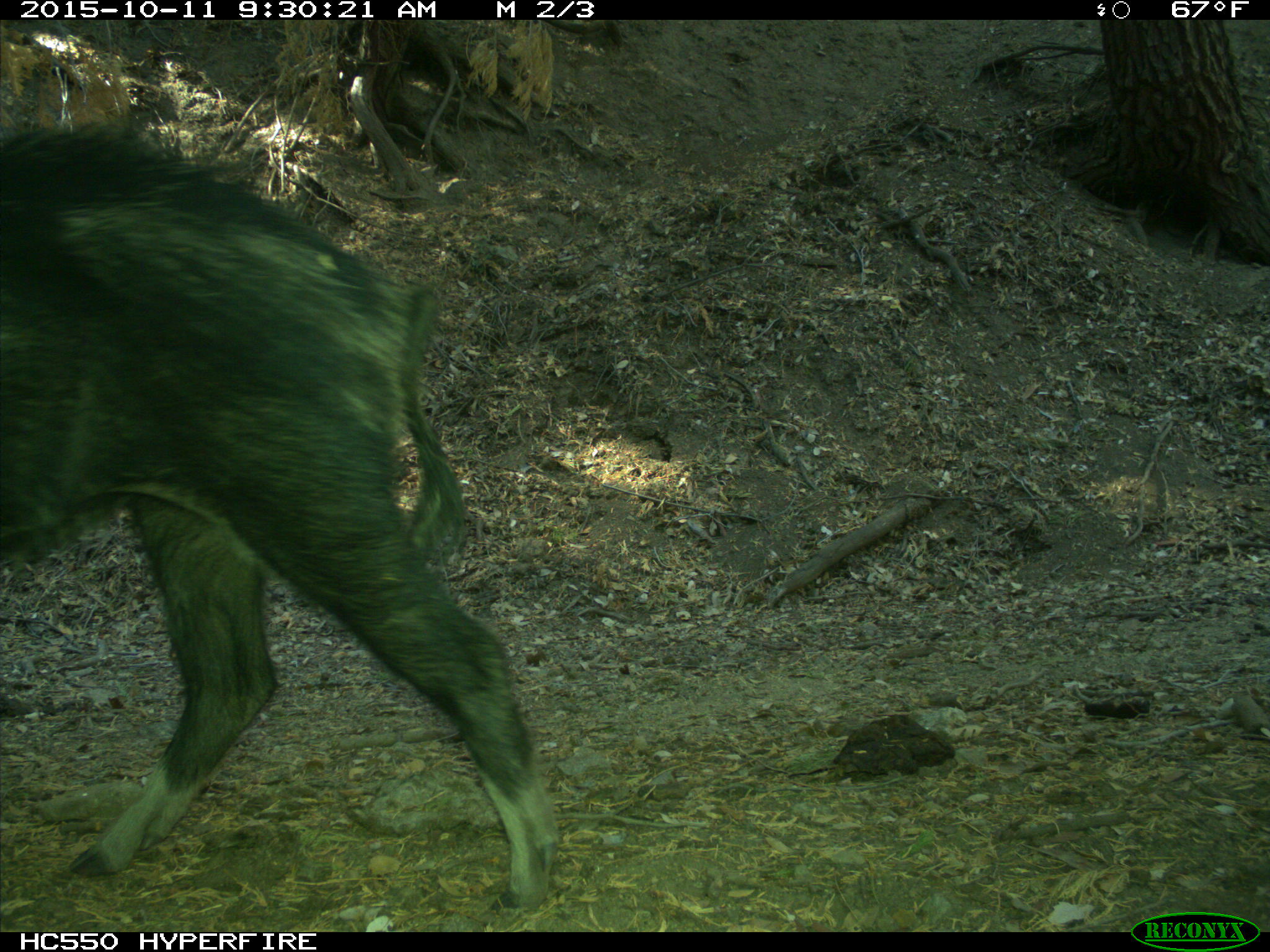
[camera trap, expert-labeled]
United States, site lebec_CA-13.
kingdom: Animalia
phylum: Chordata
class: Mammalia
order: Artiodactyla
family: Suidae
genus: Sus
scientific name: Sus scrofa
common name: wild boar